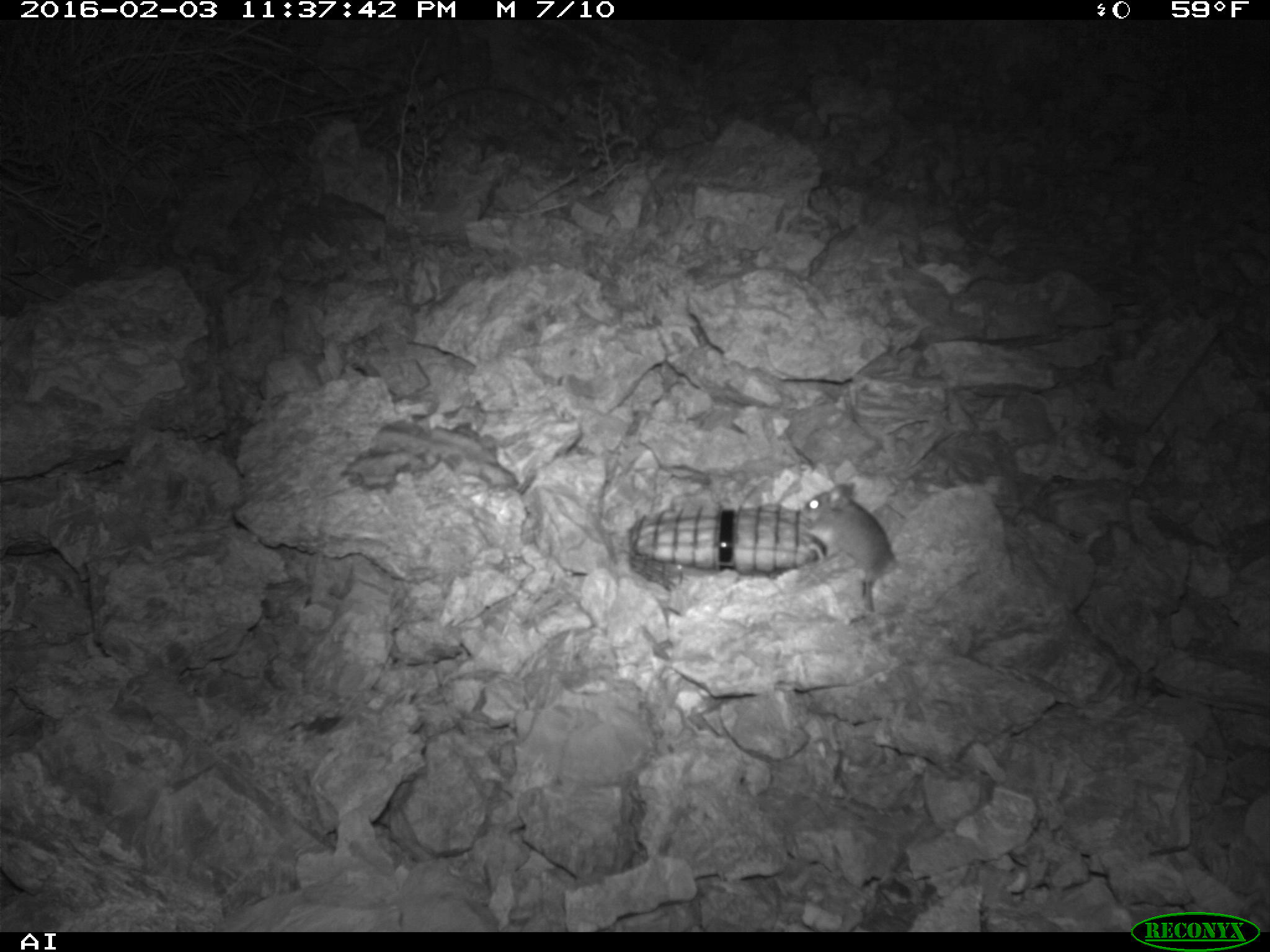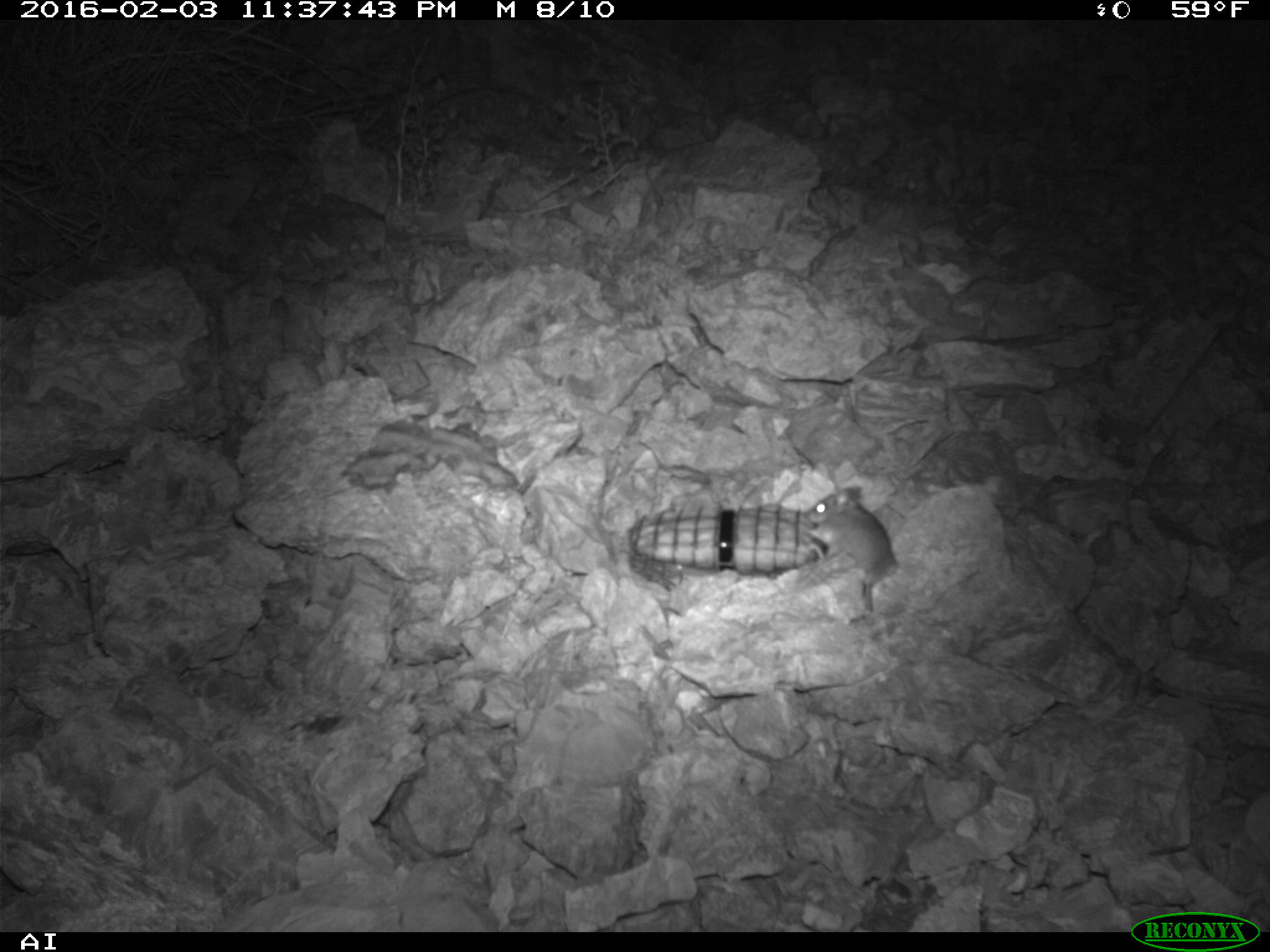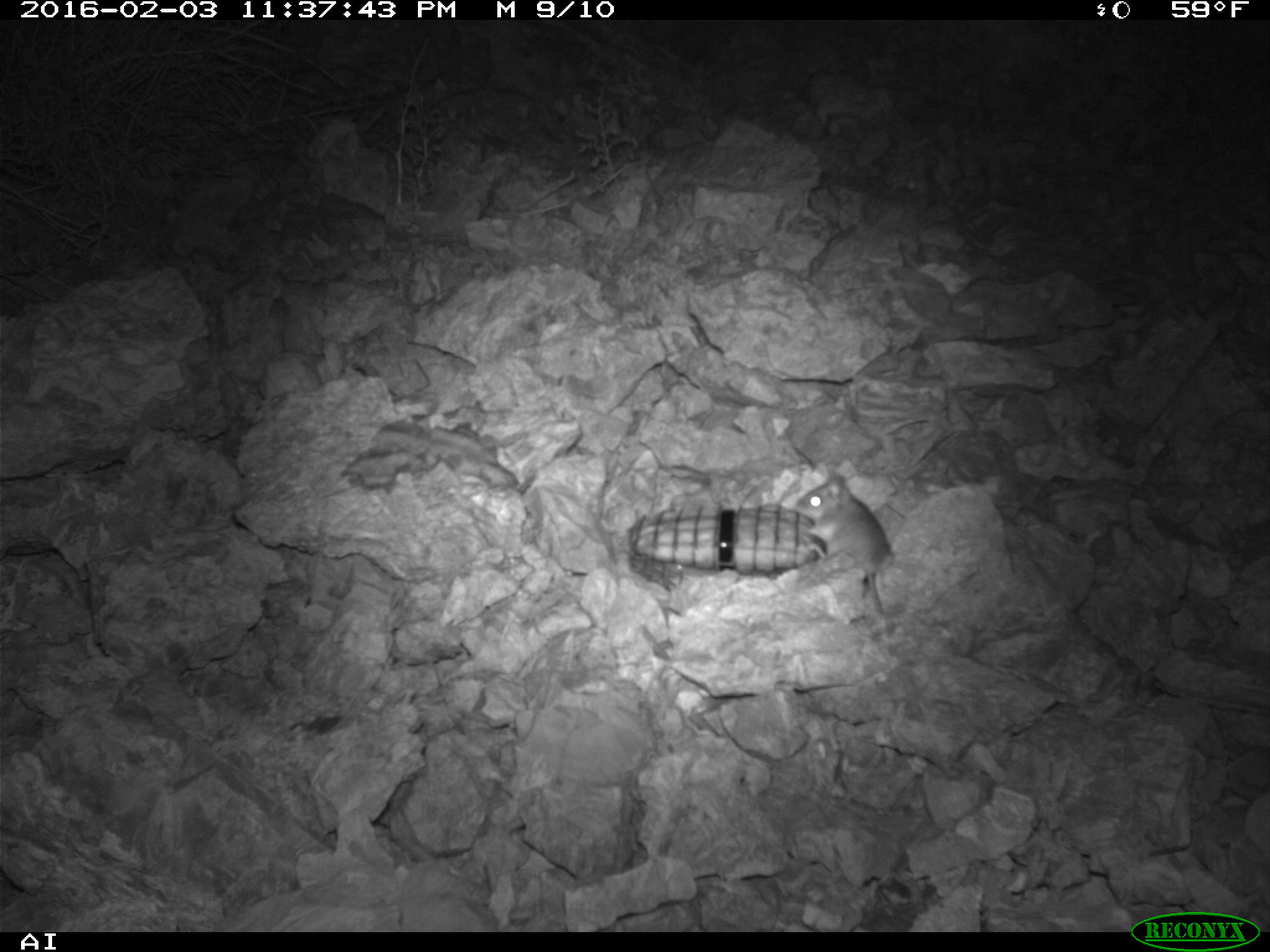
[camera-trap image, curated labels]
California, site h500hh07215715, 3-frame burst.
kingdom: Animalia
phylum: Chordata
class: Mammalia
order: Rodentia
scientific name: Rodentia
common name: rodent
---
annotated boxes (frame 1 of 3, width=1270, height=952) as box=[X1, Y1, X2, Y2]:
rodent: box=[799, 480, 894, 612]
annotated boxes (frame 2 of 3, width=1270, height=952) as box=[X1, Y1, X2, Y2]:
rodent: box=[804, 485, 891, 613]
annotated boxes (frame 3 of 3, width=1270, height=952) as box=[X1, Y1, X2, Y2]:
rodent: box=[793, 473, 895, 616]